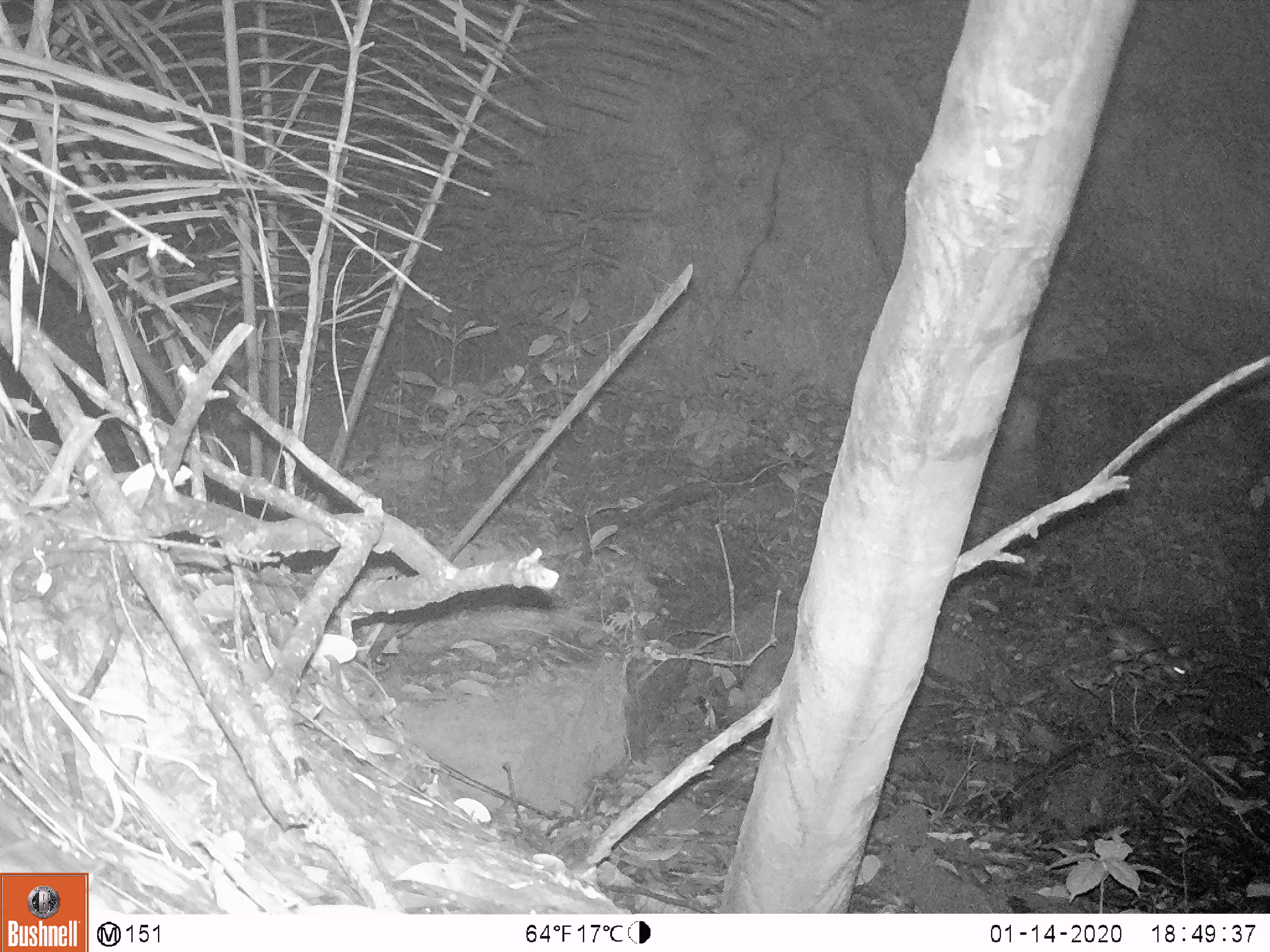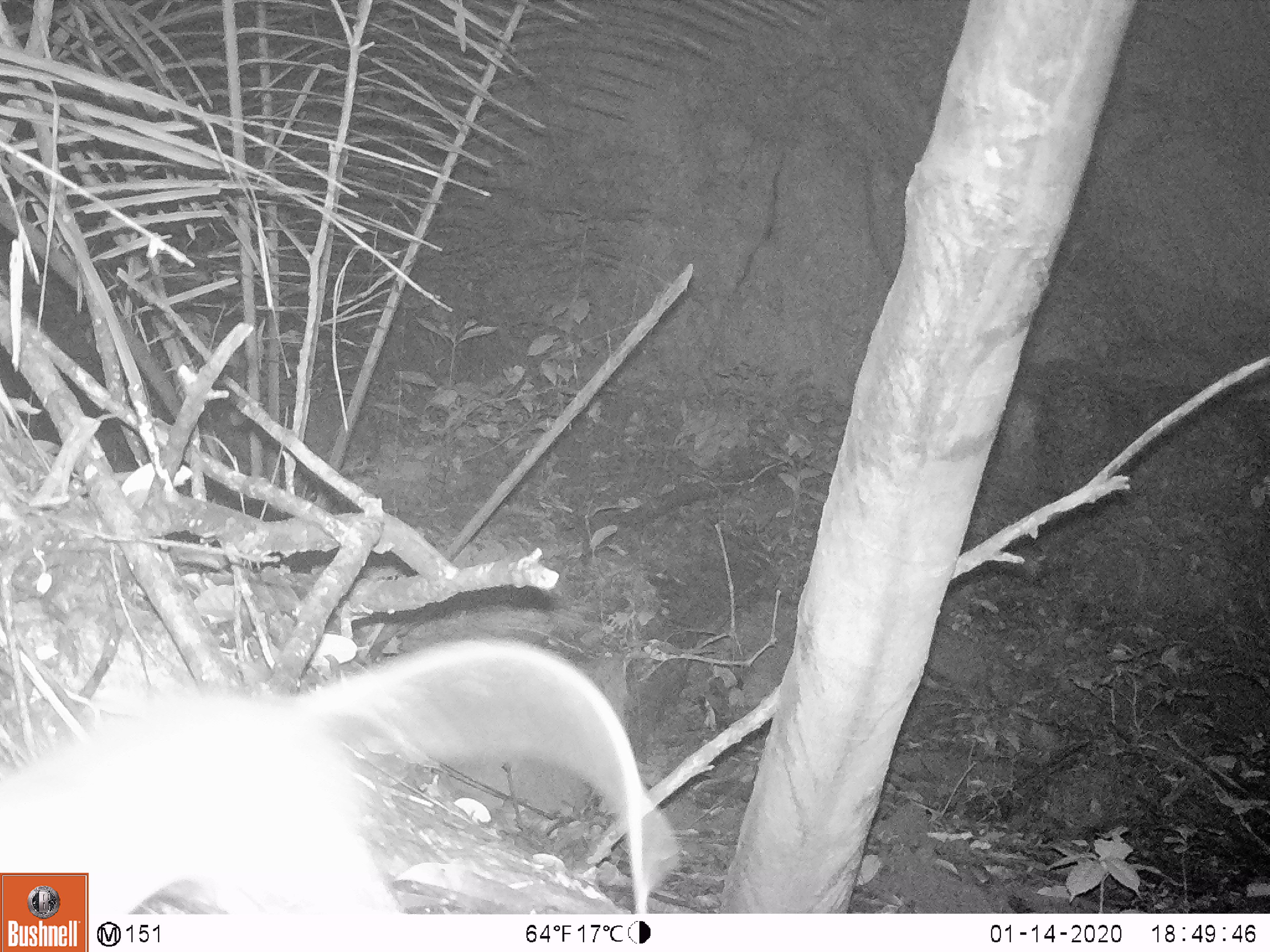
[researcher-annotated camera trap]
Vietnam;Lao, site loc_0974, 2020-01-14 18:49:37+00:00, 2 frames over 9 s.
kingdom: Animalia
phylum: Chordata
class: Mammalia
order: Rodentia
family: Muridae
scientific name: Muridae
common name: old-world mice and rats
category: unidentified murid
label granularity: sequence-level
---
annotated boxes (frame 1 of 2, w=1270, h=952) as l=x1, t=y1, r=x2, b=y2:
unidentified murid: l=1074, t=614, r=1188, b=682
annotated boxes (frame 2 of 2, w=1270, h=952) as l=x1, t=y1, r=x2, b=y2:
unidentified murid: l=0, t=633, r=678, b=914